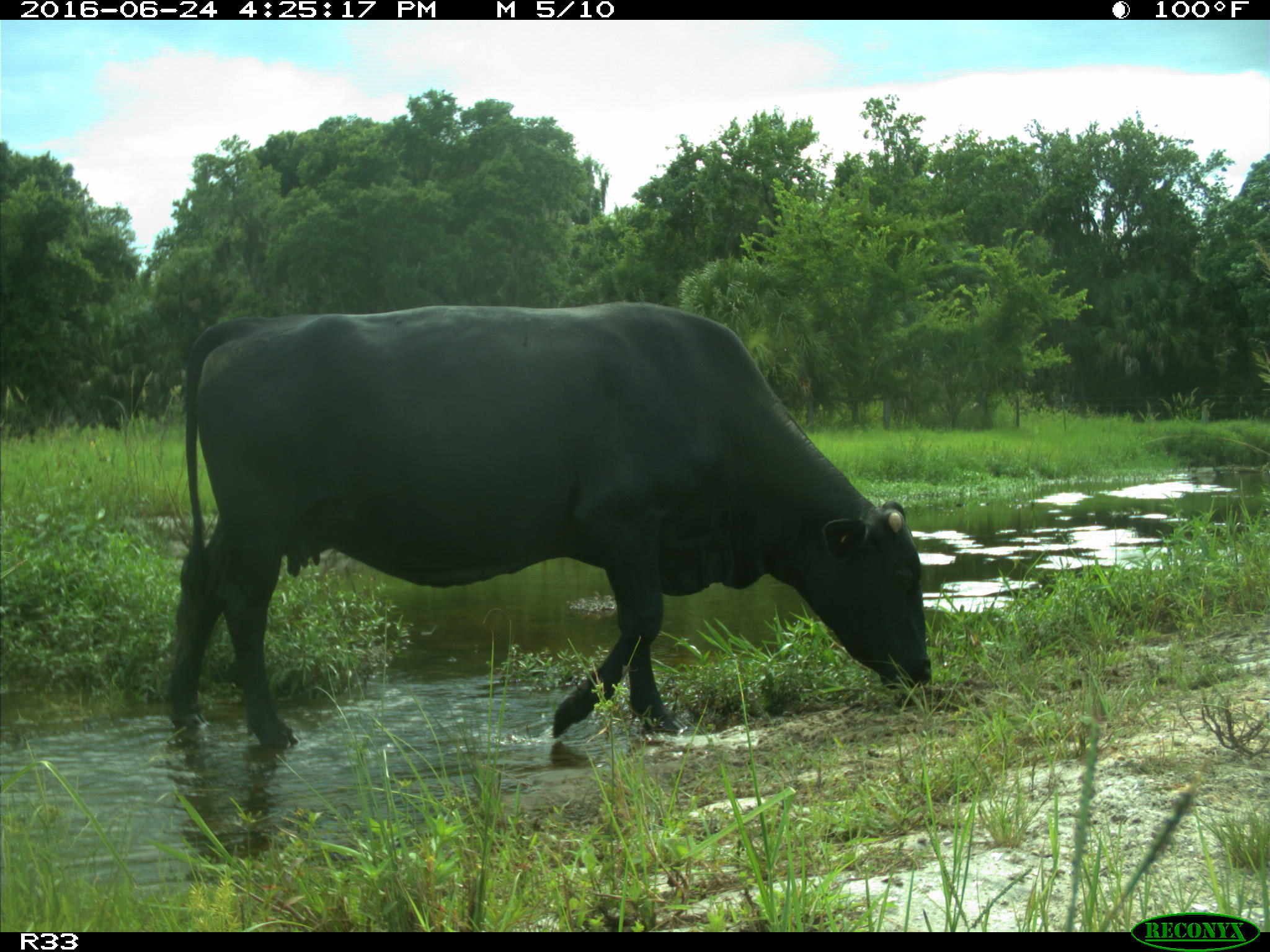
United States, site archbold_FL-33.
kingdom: Animalia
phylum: Chordata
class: Mammalia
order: Artiodactyla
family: Bovidae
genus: Bos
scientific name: Bos taurus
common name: domestic cow